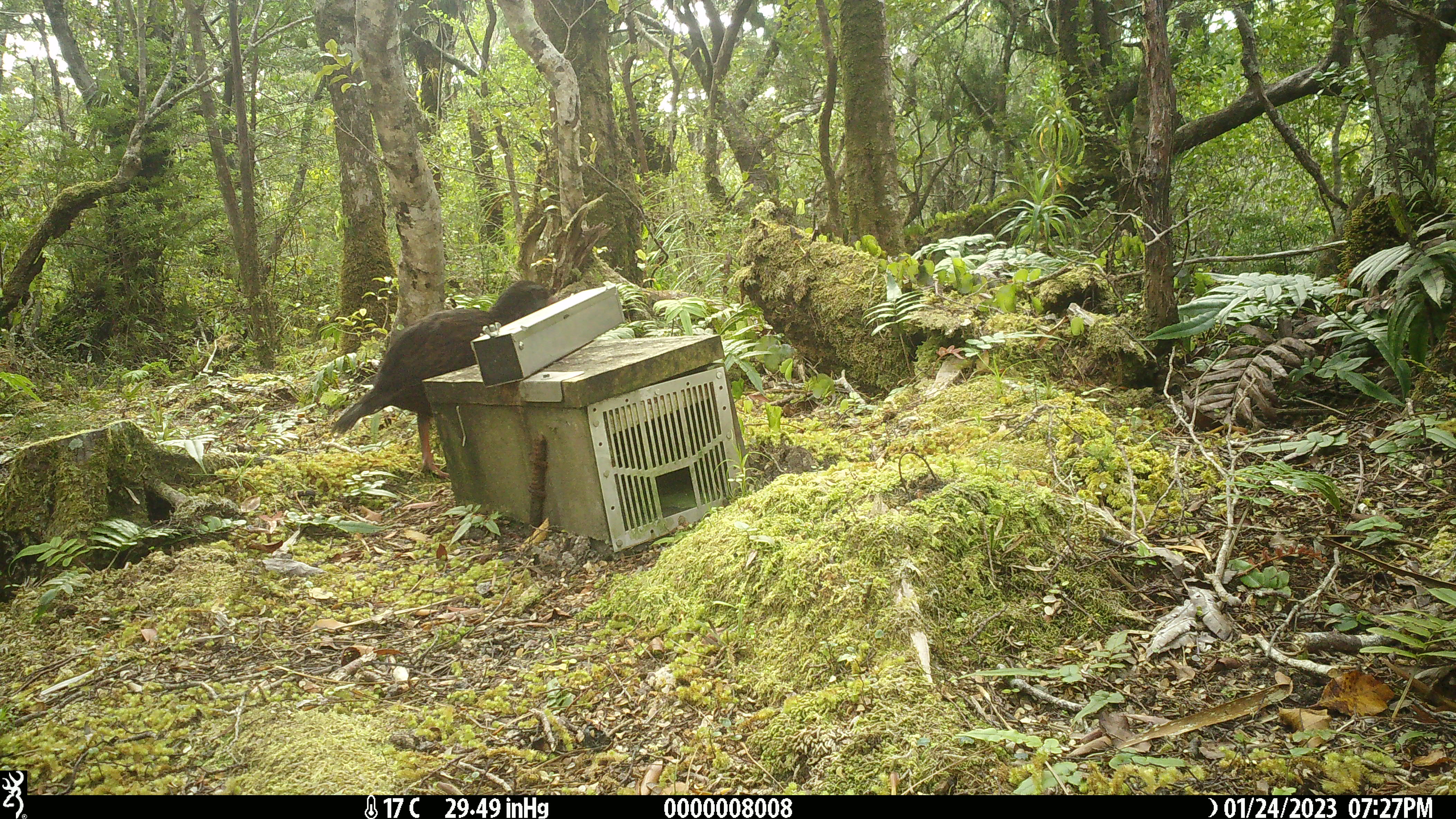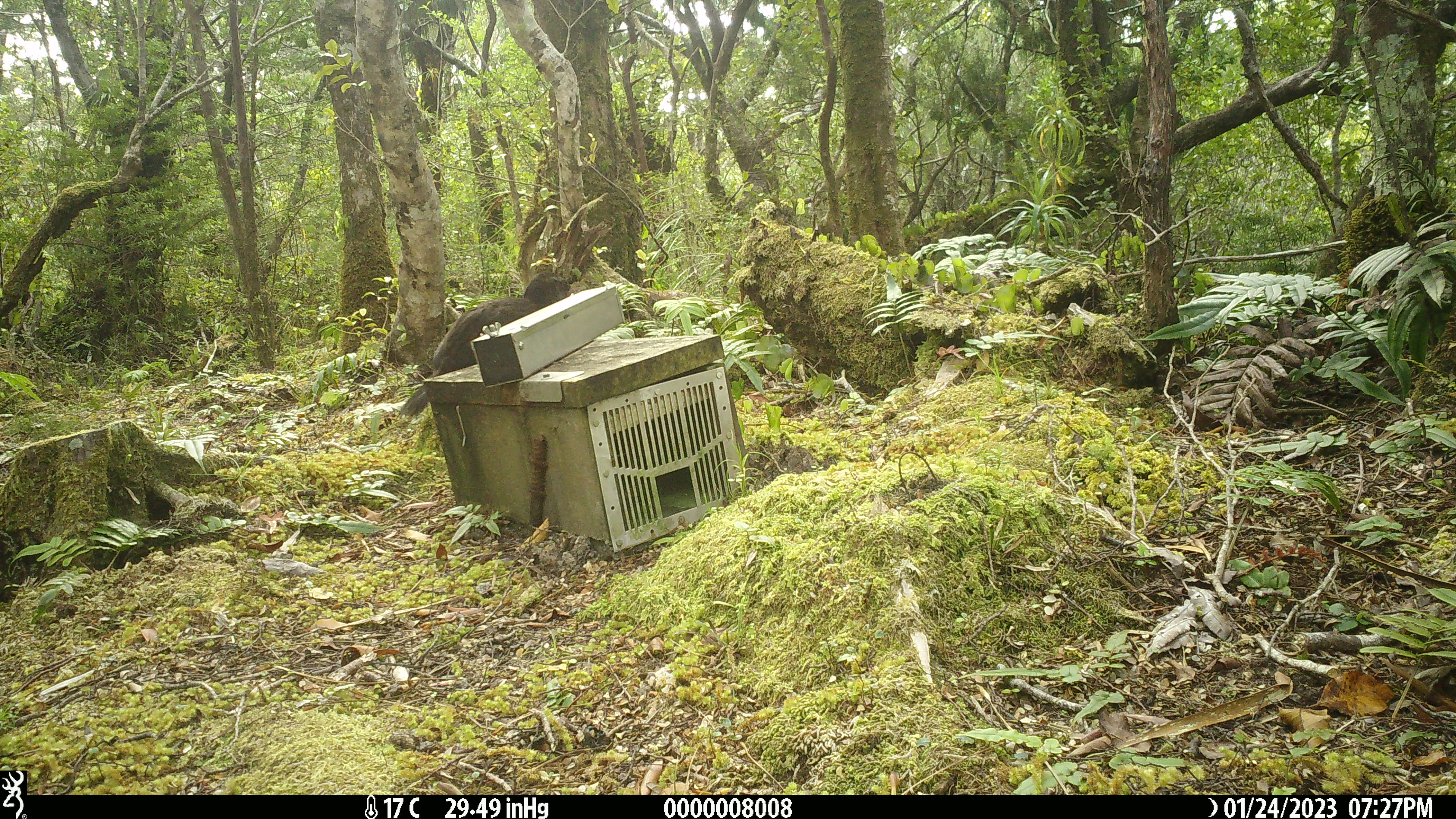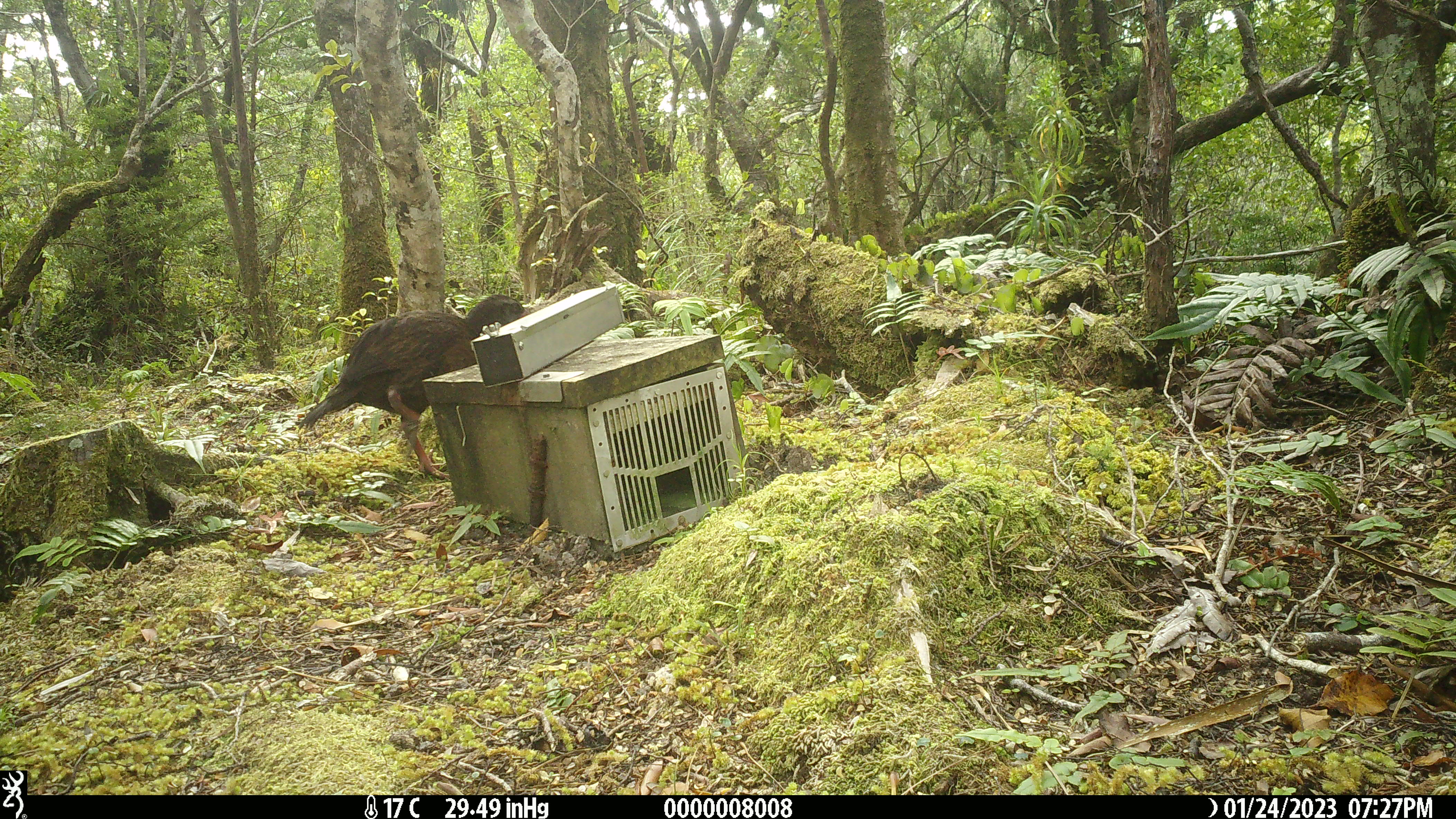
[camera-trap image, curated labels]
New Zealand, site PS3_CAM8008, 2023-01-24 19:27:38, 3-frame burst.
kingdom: Animalia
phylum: Chordata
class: Aves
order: Gruiformes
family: Rallidae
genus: Gallirallus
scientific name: Gallirallus australis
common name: weka